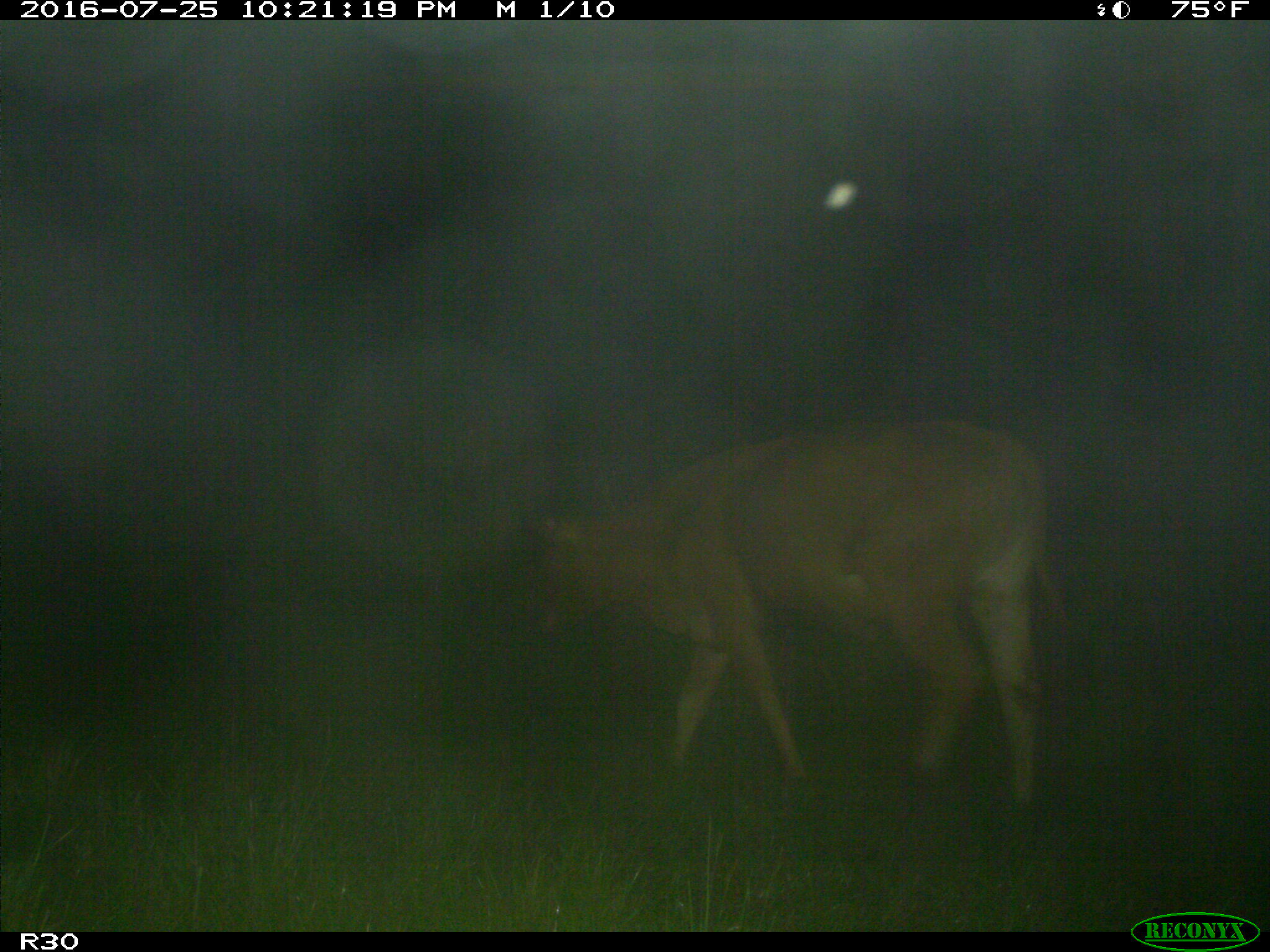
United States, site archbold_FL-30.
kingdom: Animalia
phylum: Chordata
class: Mammalia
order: Artiodactyla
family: Bovidae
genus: Bos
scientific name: Bos taurus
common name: domestic cow